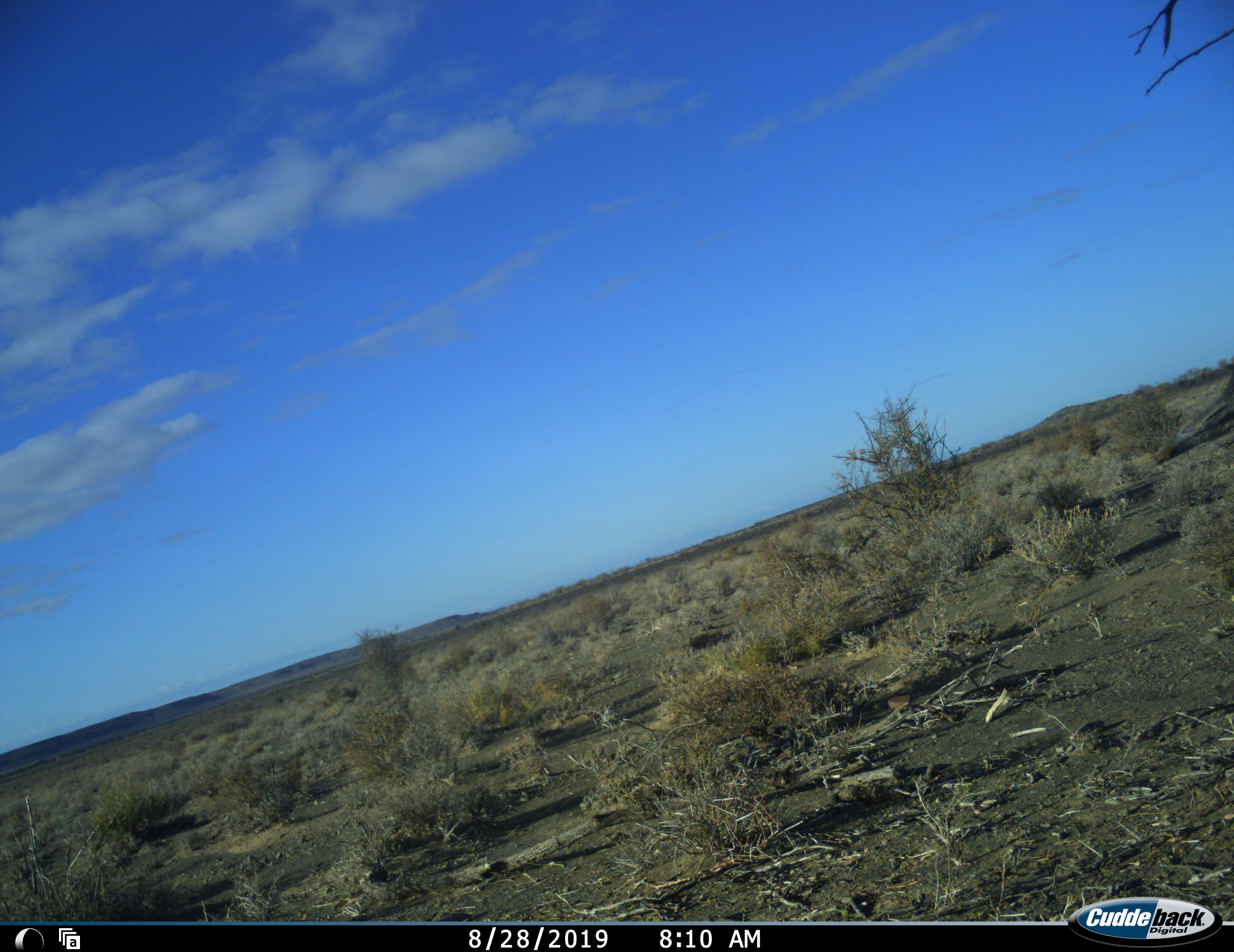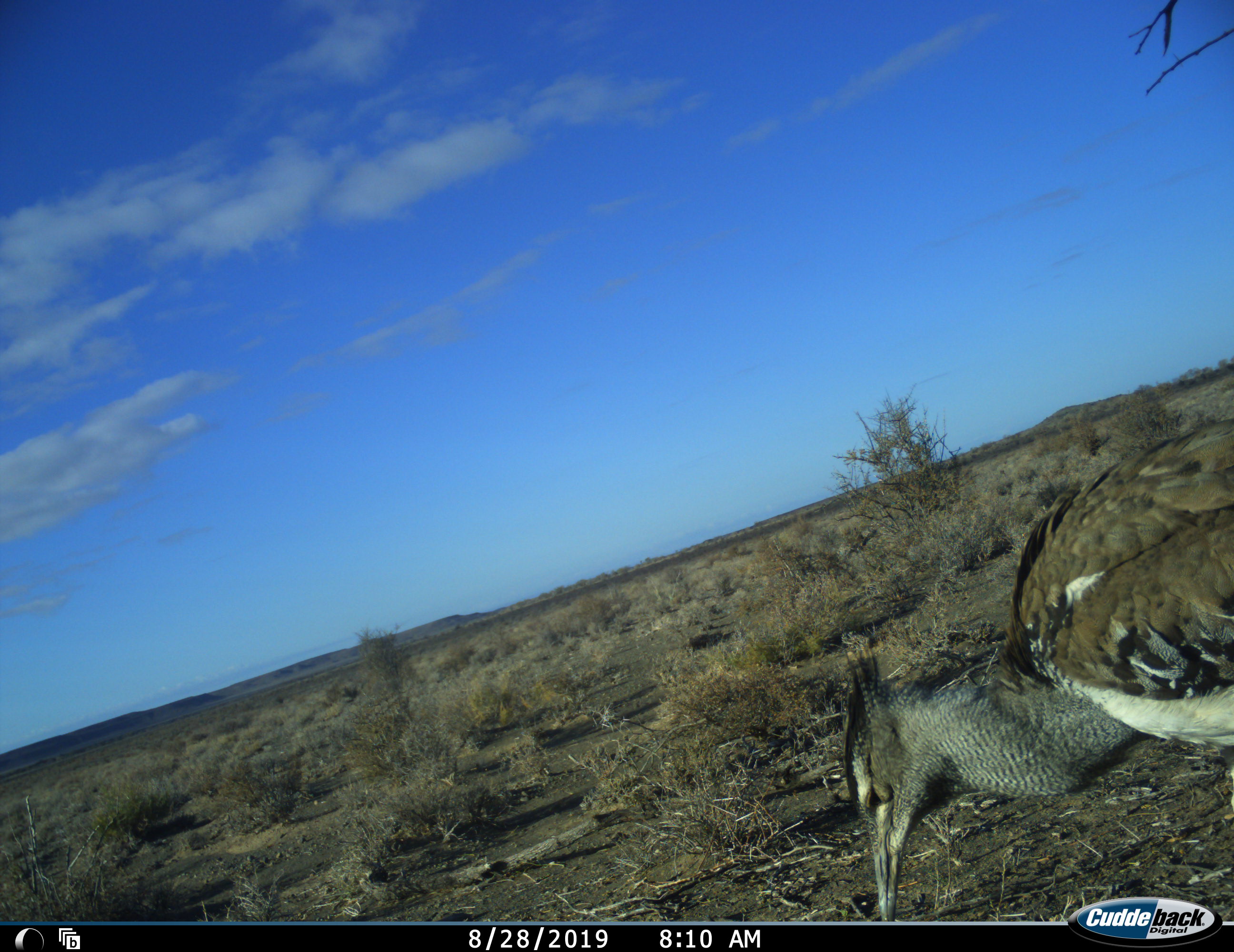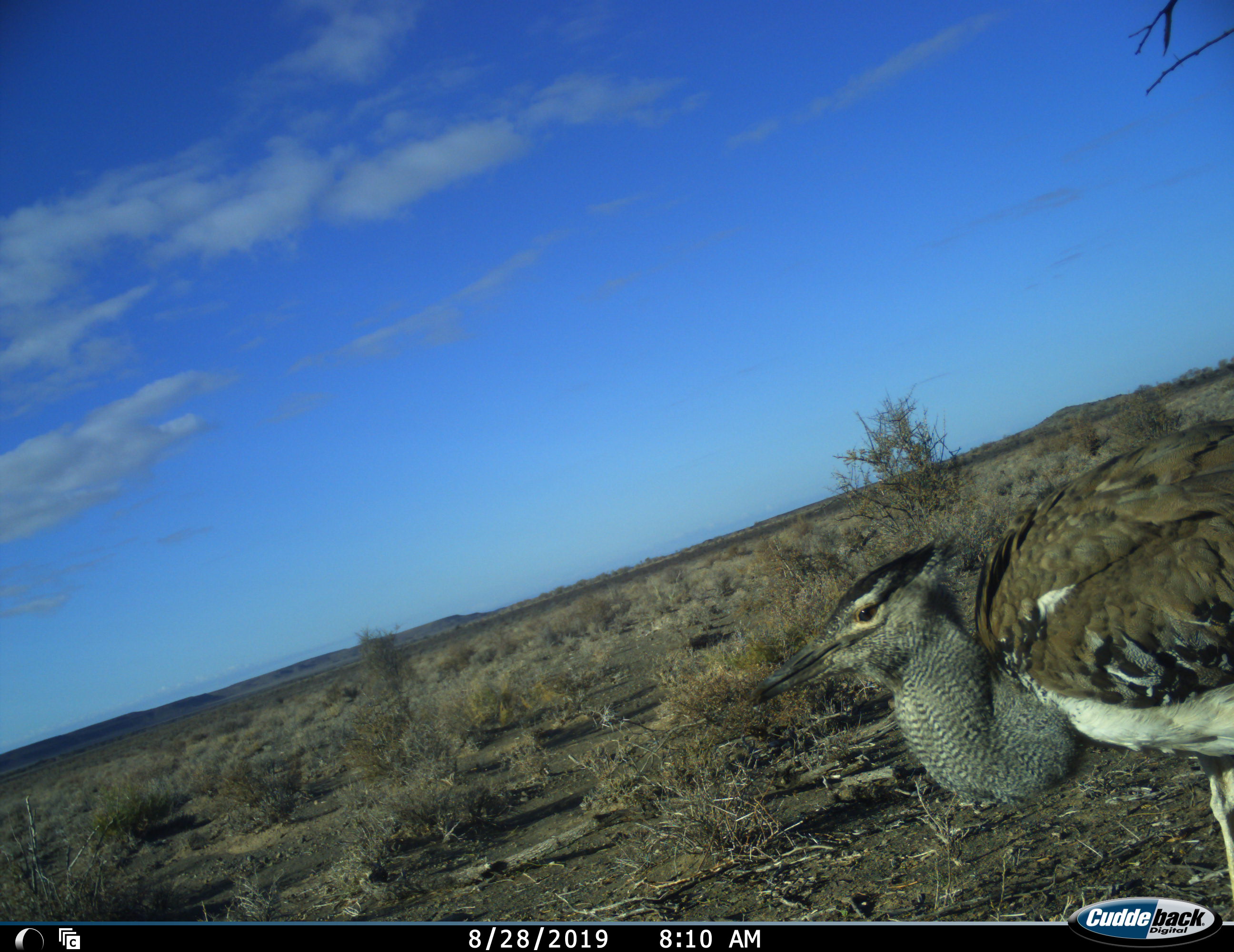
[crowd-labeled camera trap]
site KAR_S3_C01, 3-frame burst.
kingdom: Animalia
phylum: Chordata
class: Aves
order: Otidiformes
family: Otididae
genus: Ardeotis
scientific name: Ardeotis kori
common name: kori bustard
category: bustardkori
Bustardkori (kori bustard) (Ardeotis kori), count 1. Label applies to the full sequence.